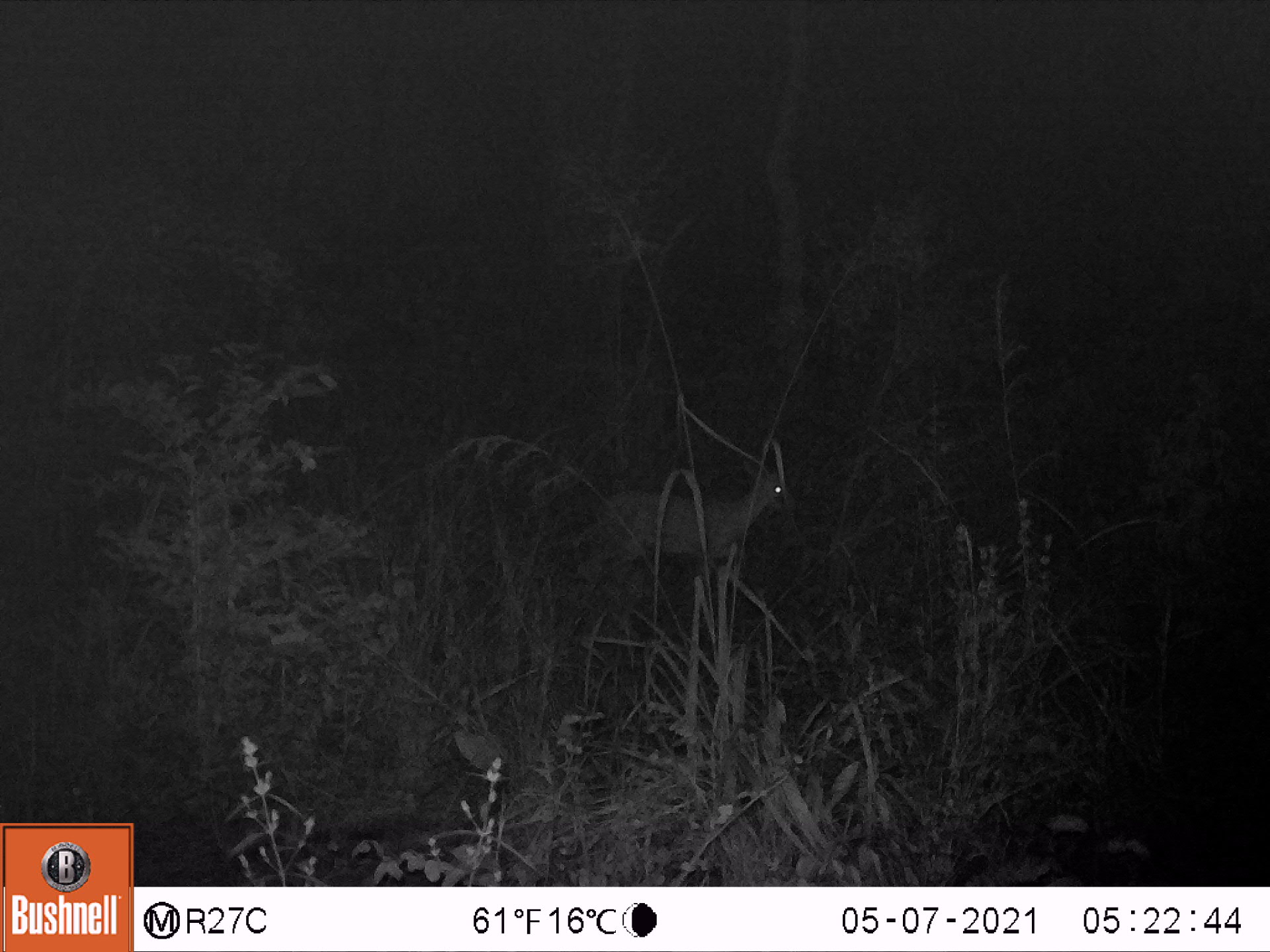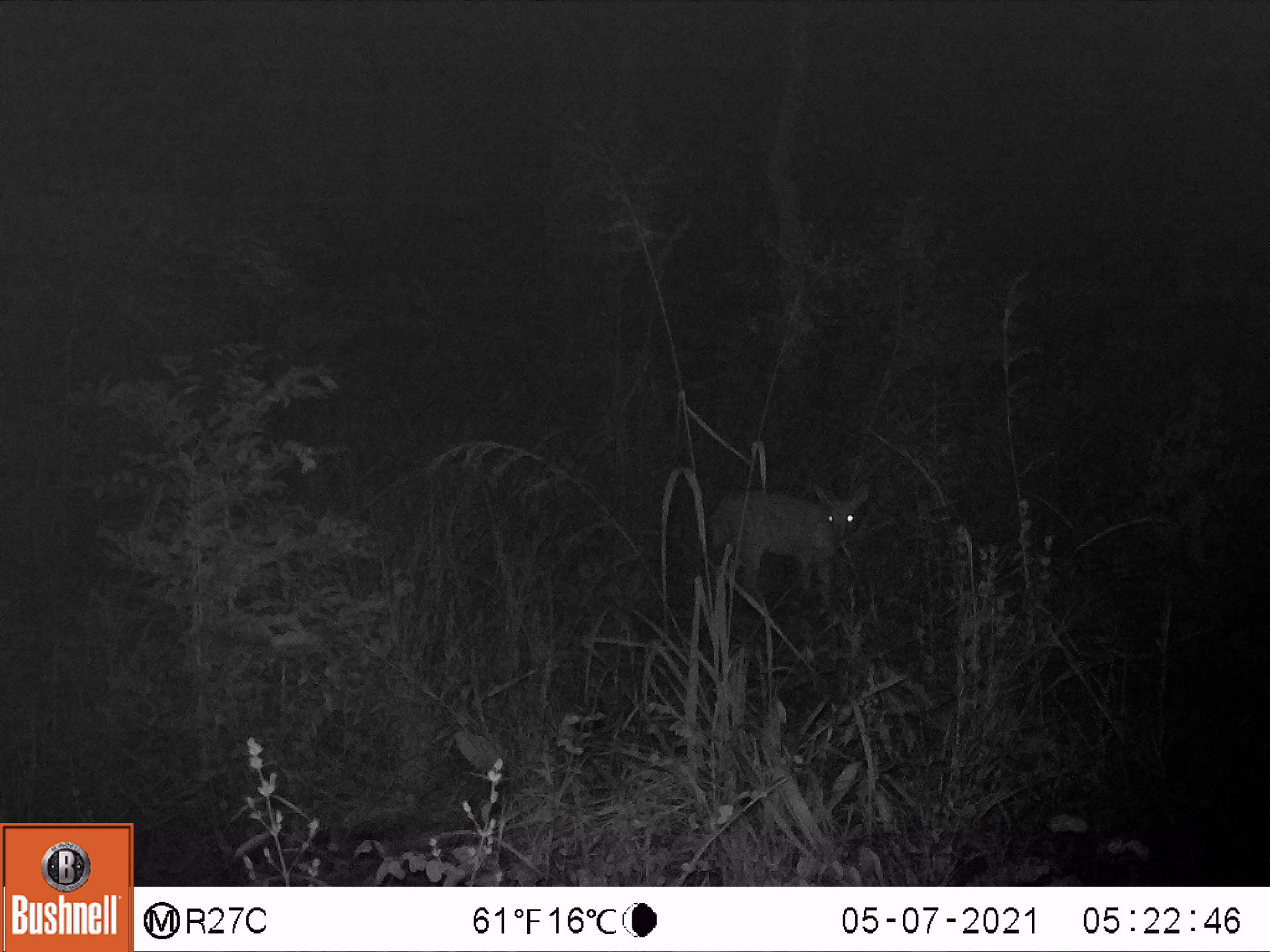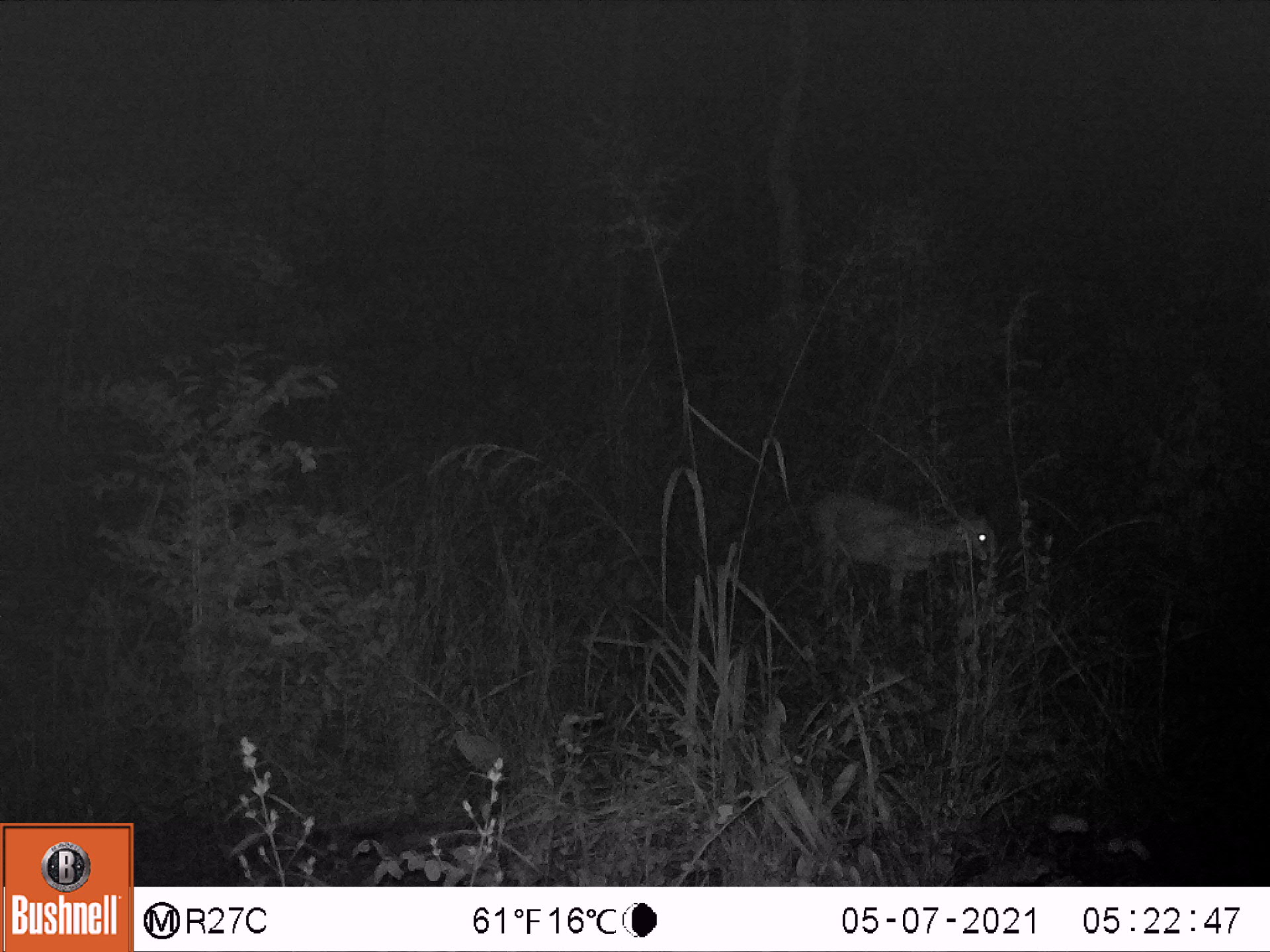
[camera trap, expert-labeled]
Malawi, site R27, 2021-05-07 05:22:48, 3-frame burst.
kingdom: Animalia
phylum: Chordata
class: Mammalia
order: Artiodactyla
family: Bovidae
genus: Sylvicapra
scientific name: Sylvicapra grimmia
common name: common duiker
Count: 1.